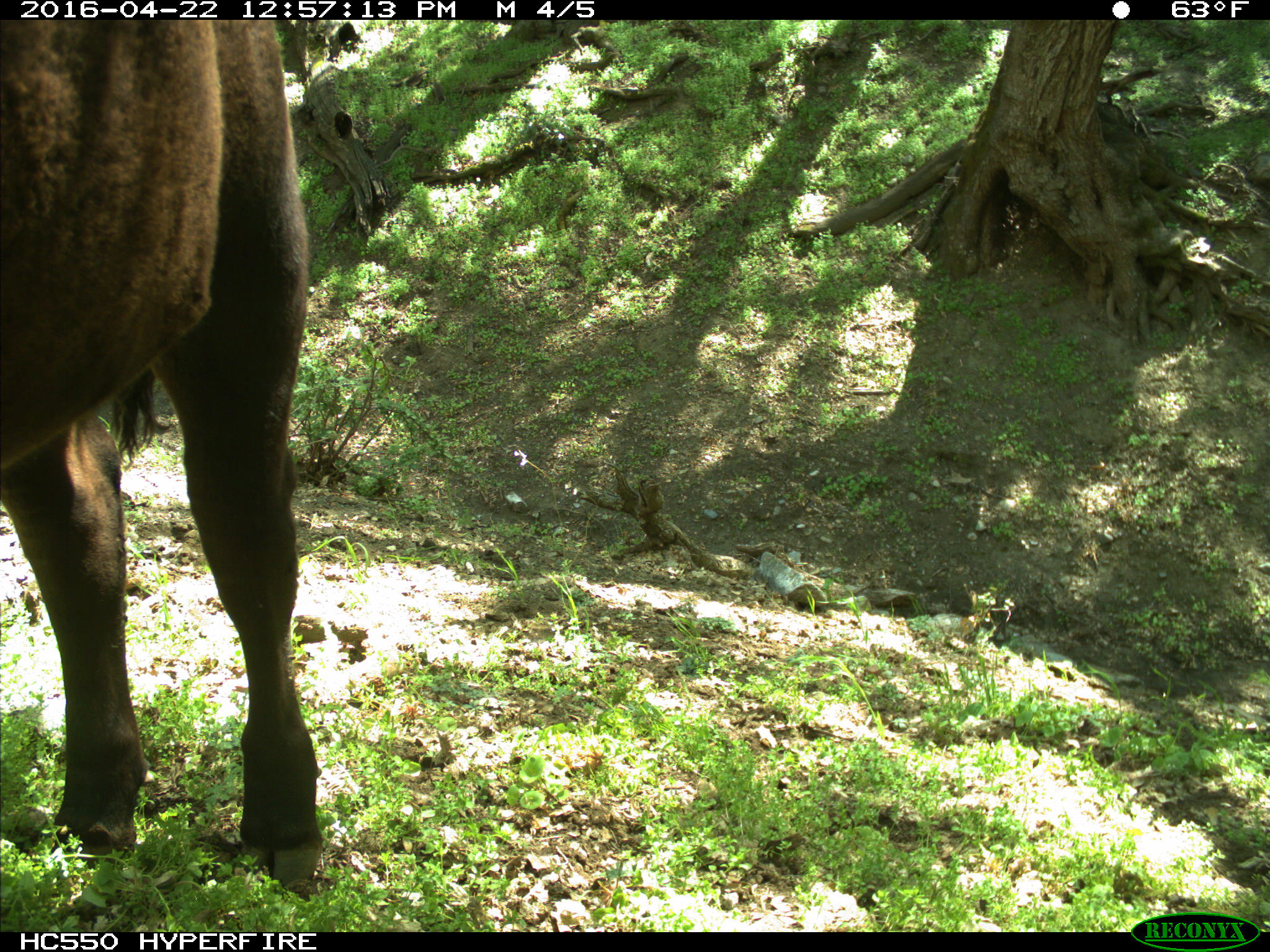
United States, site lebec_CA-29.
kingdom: Animalia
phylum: Chordata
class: Mammalia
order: Artiodactyla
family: Bovidae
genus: Bos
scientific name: Bos taurus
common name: domestic cow